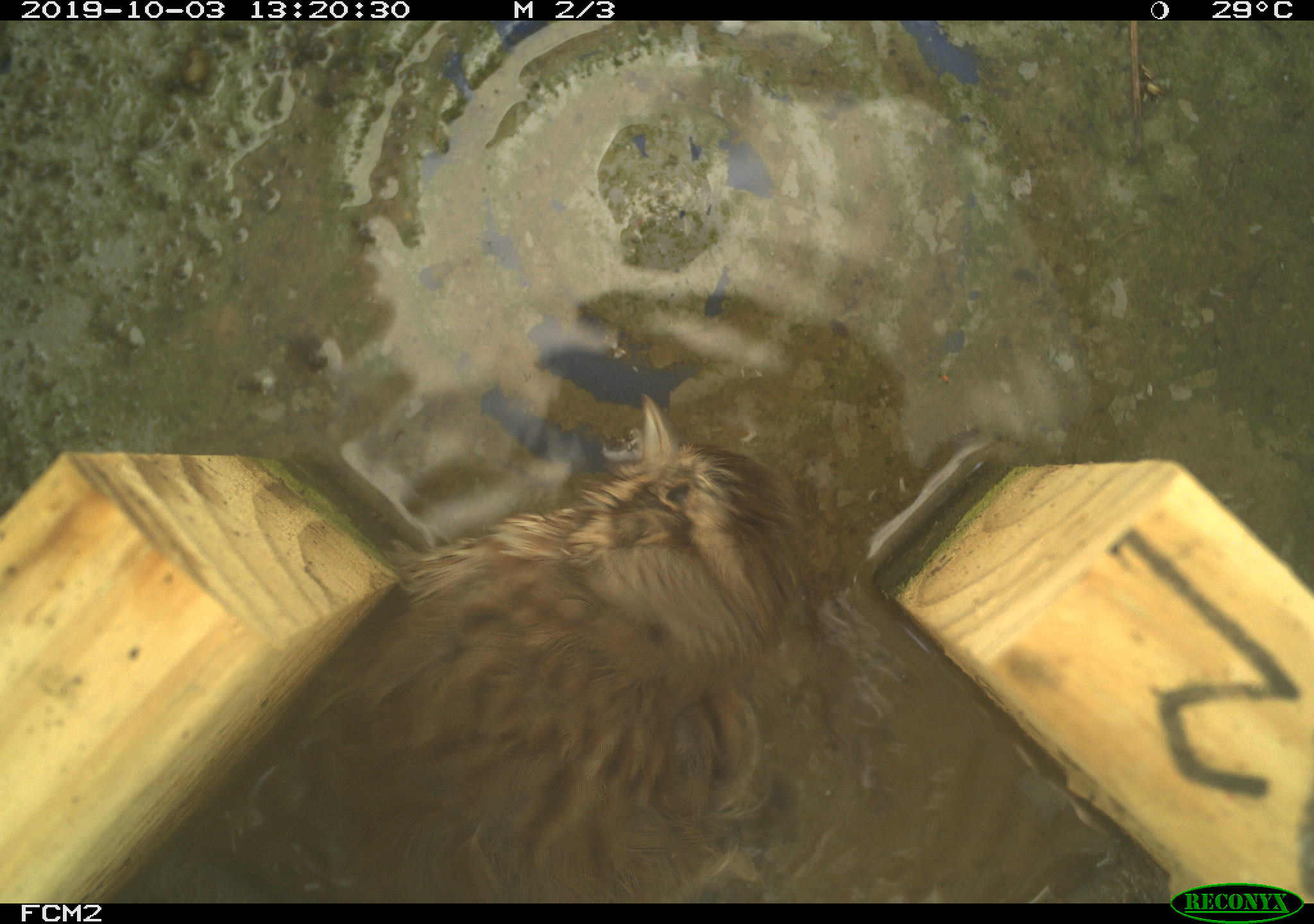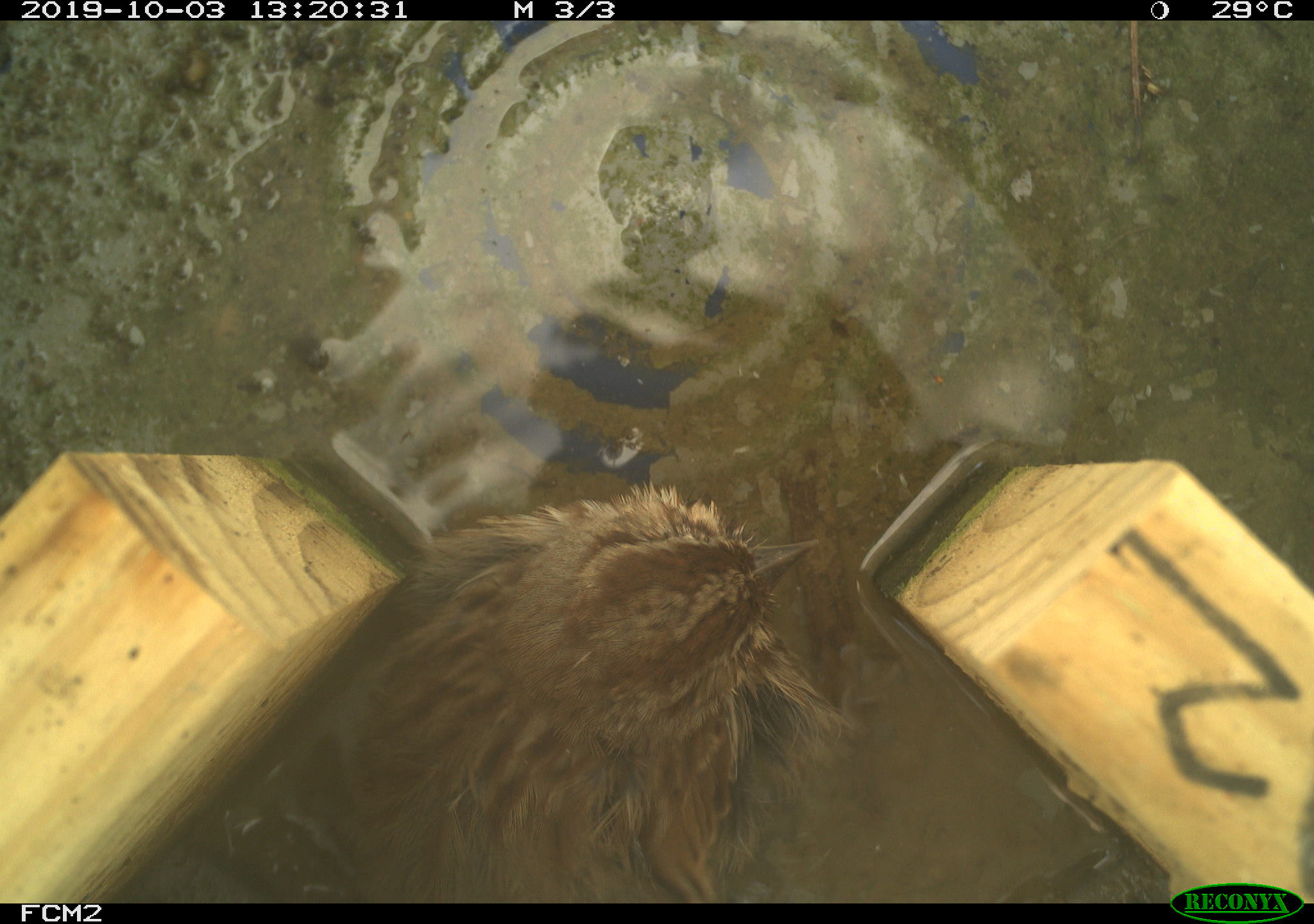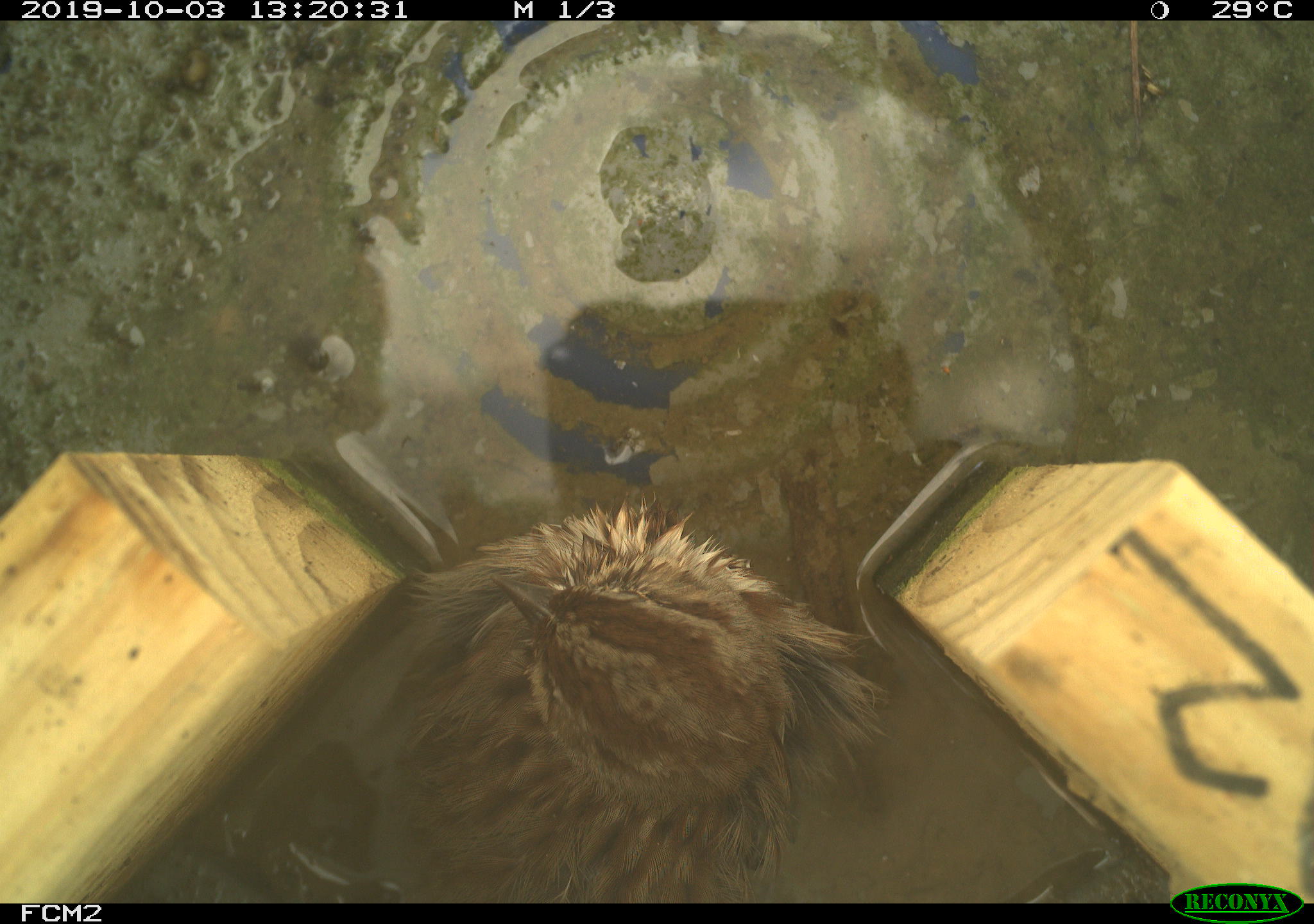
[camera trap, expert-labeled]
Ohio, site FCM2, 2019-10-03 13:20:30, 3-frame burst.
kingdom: Animalia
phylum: Chordata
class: Aves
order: Passeriformes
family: Passerellidae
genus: Melospiza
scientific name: Melospiza melodia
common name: song sparrow